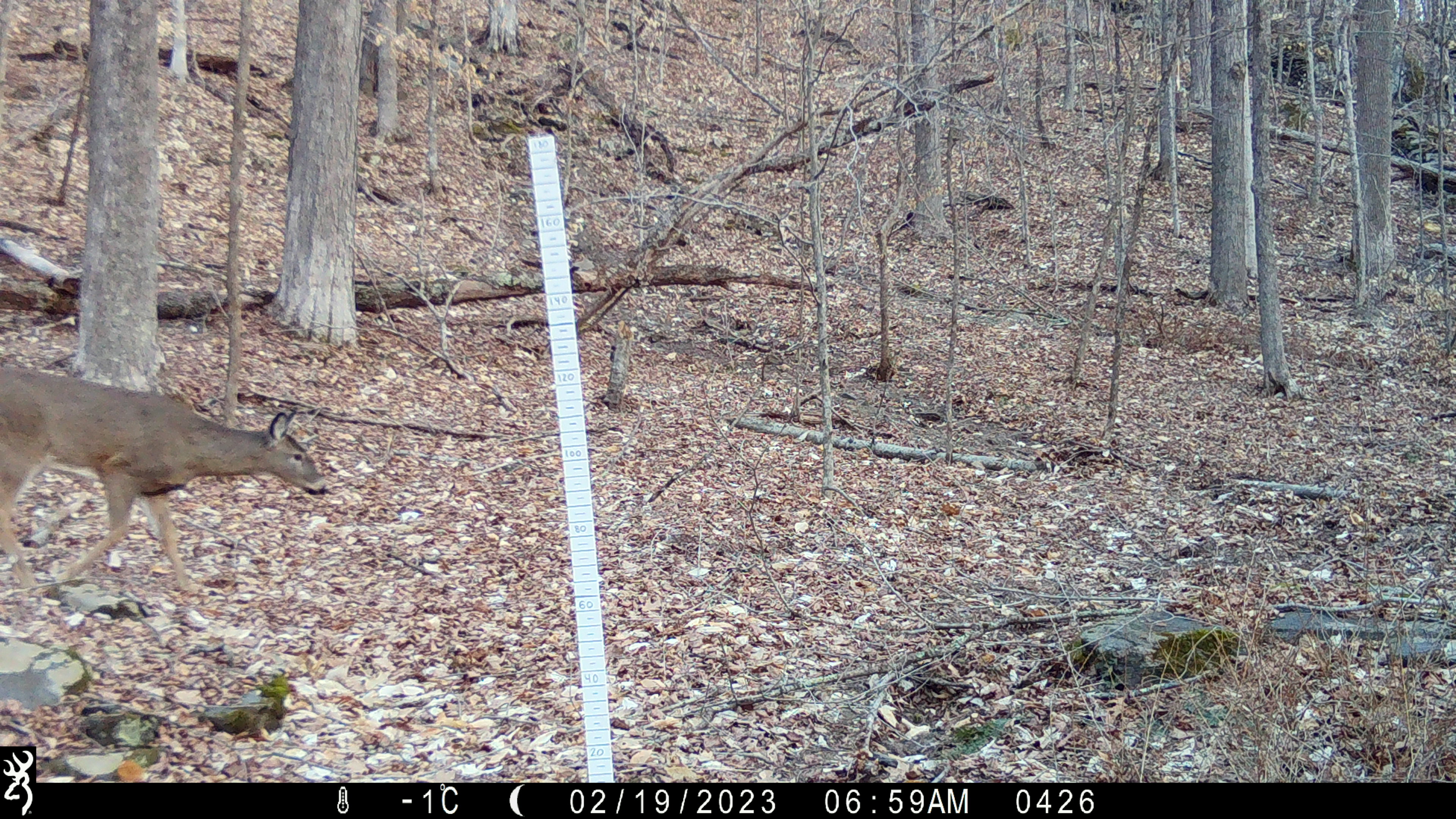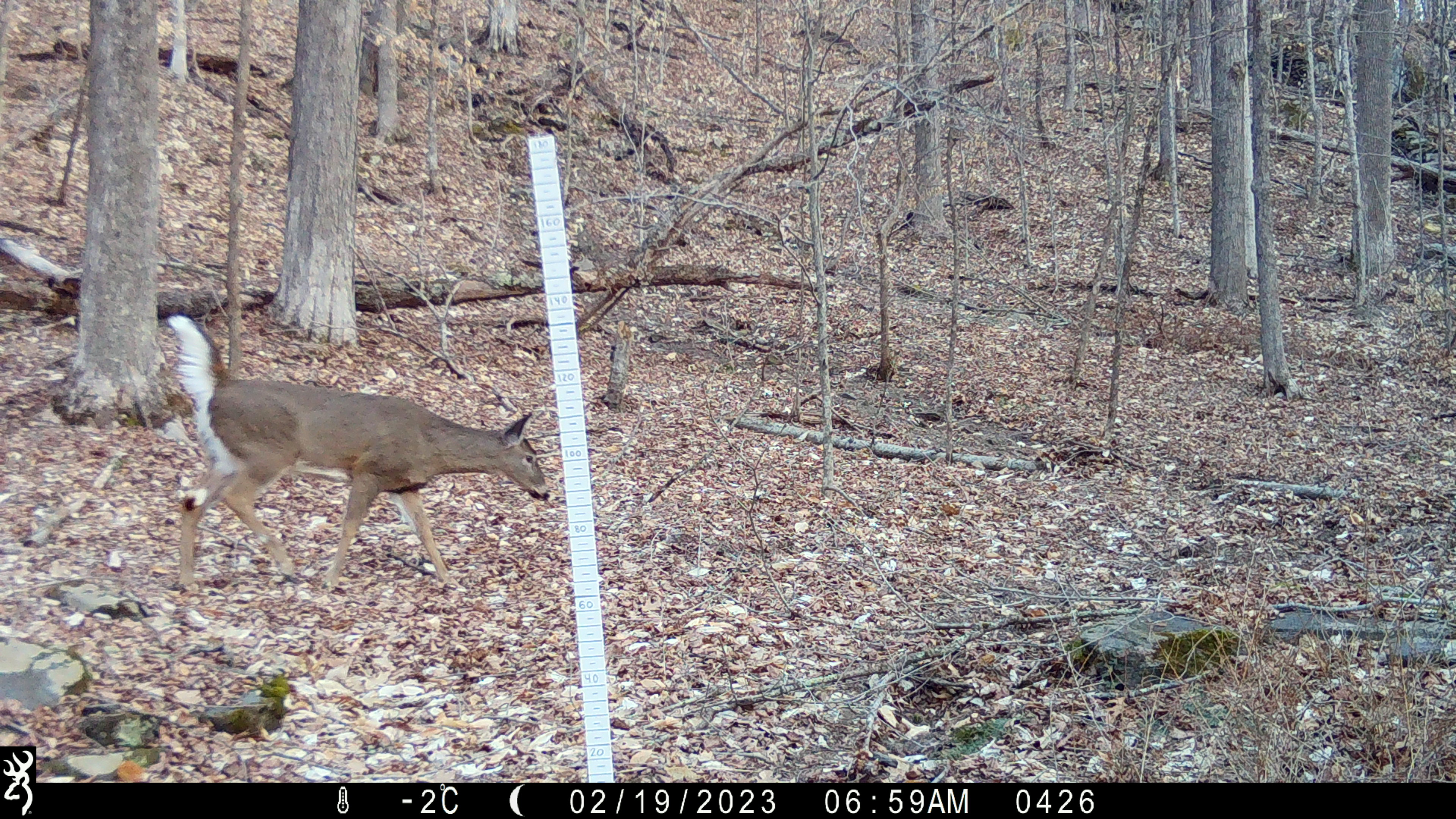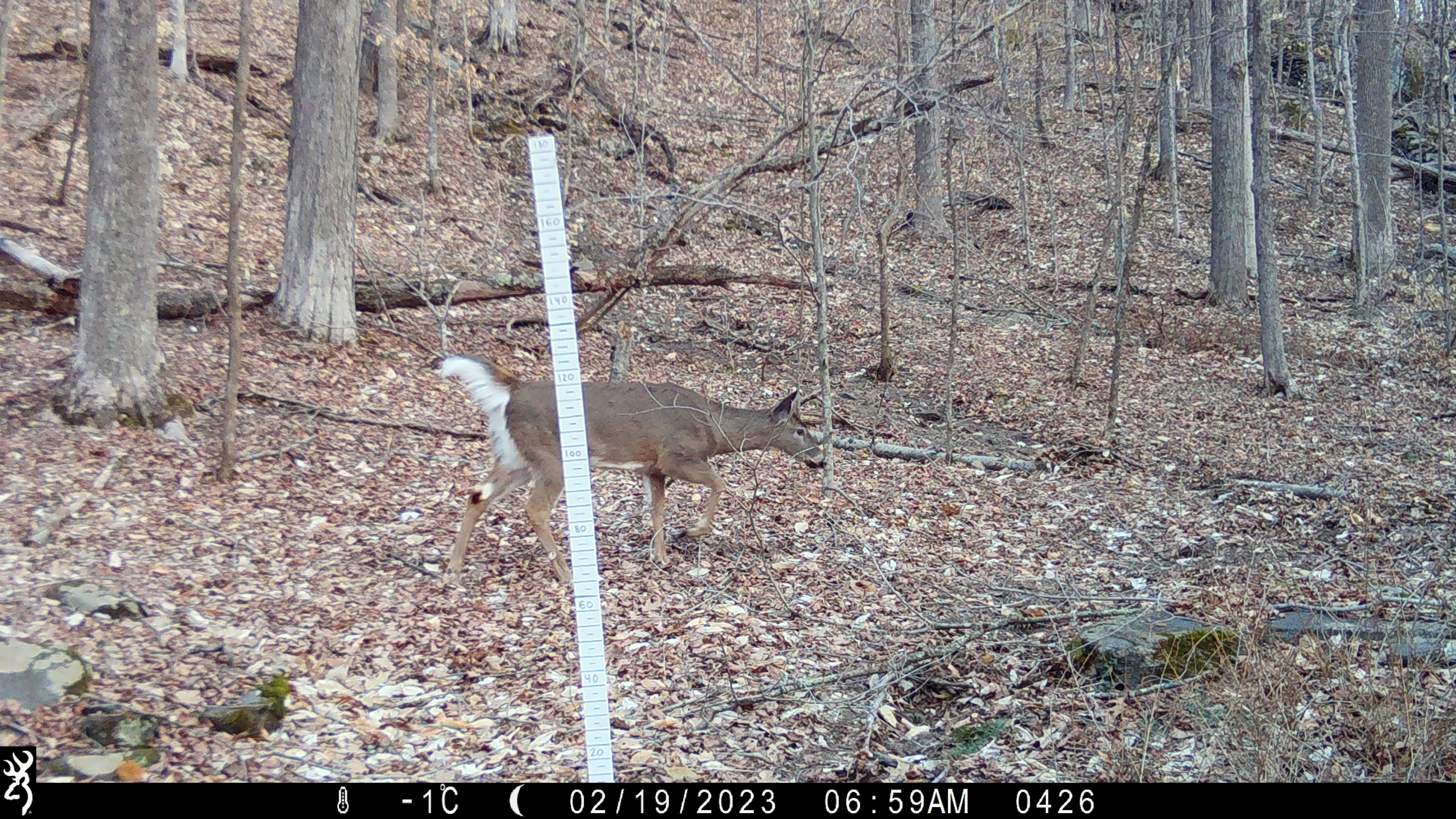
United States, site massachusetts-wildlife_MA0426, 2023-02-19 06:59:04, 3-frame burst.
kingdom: Animalia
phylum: Chordata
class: Mammalia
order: Artiodactyla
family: Cervidae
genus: Odocoileus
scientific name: Odocoileus virginianus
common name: white-tailed deer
White-tailed deer (Odocoileus virginianus).